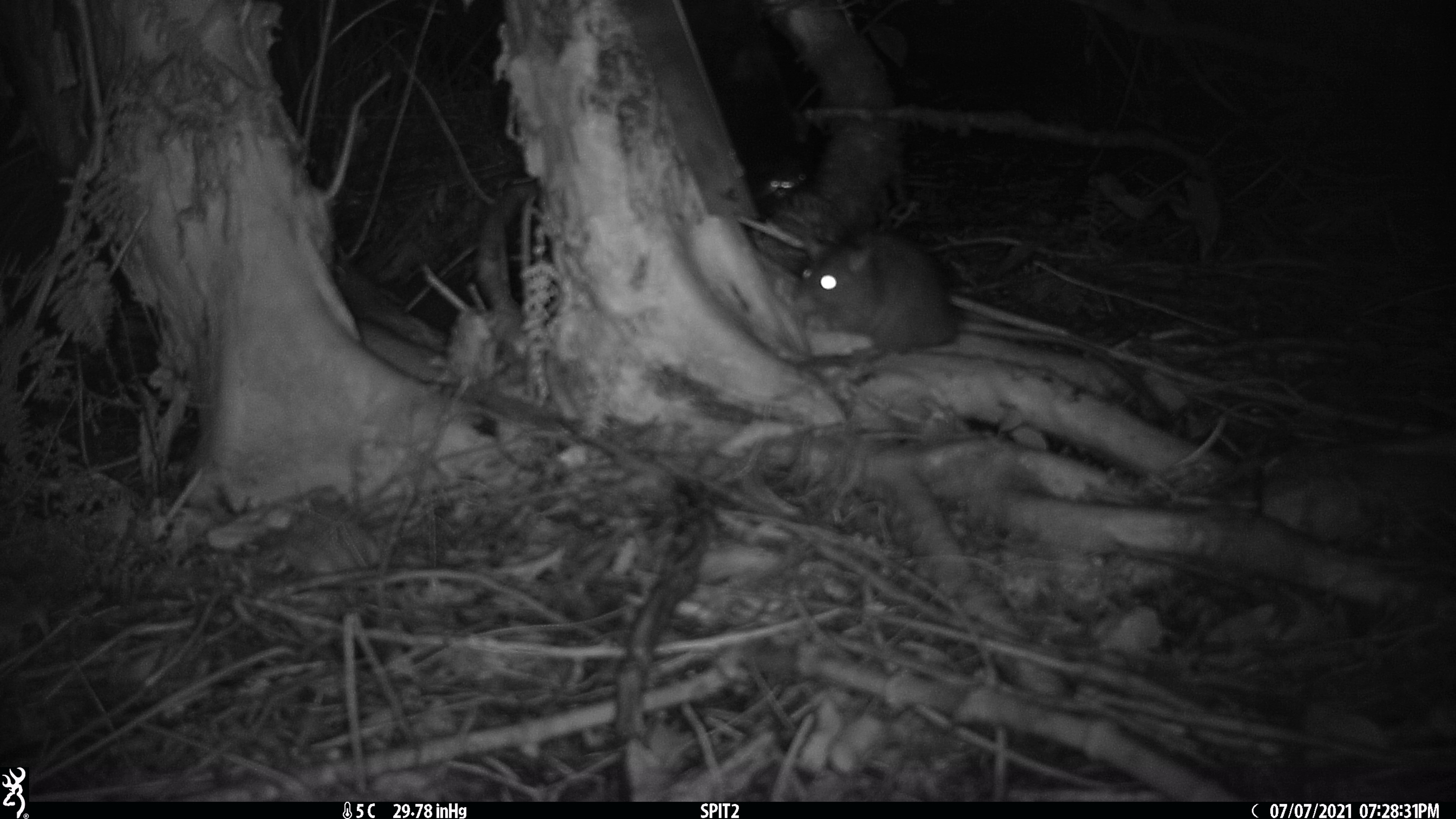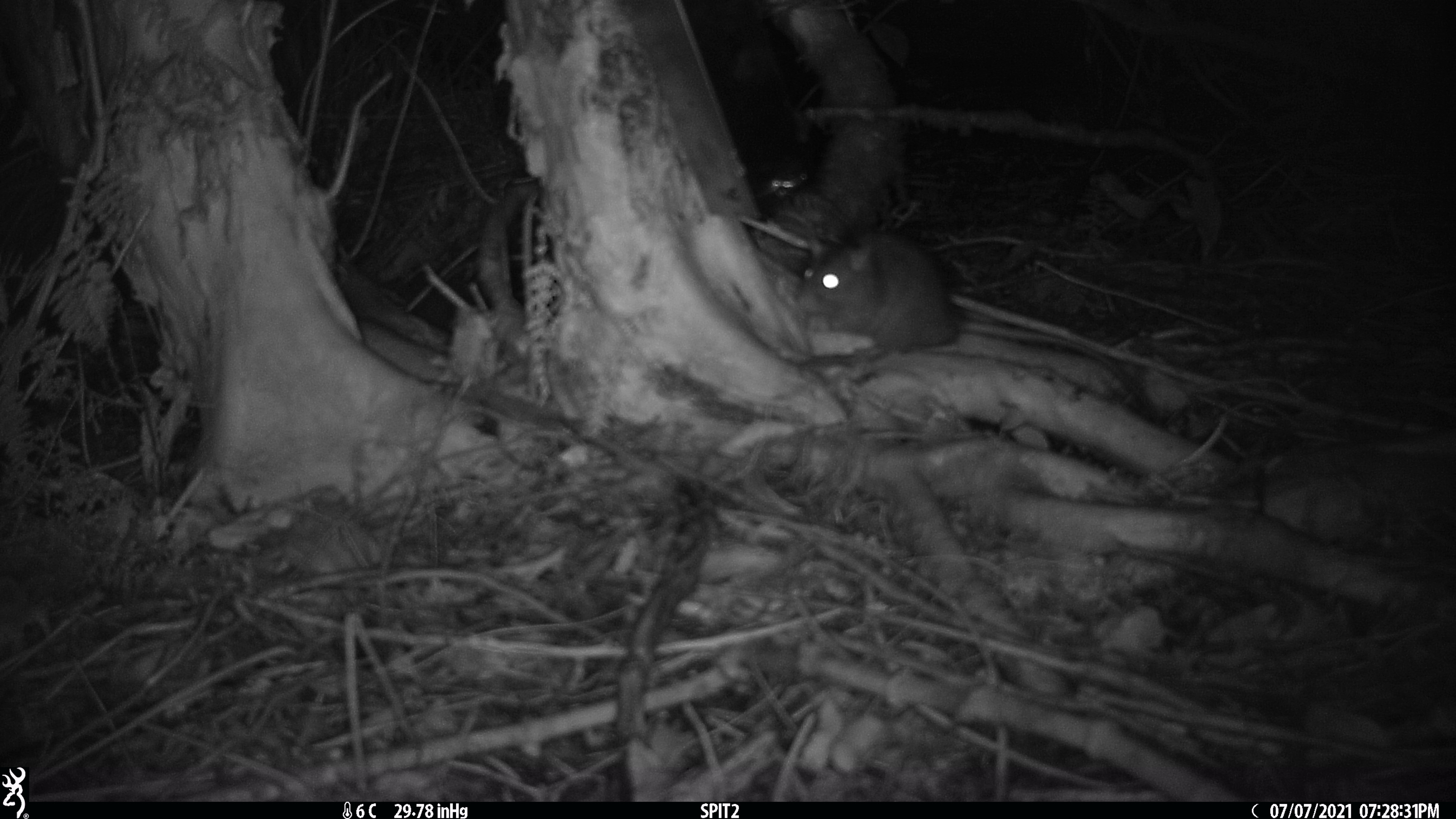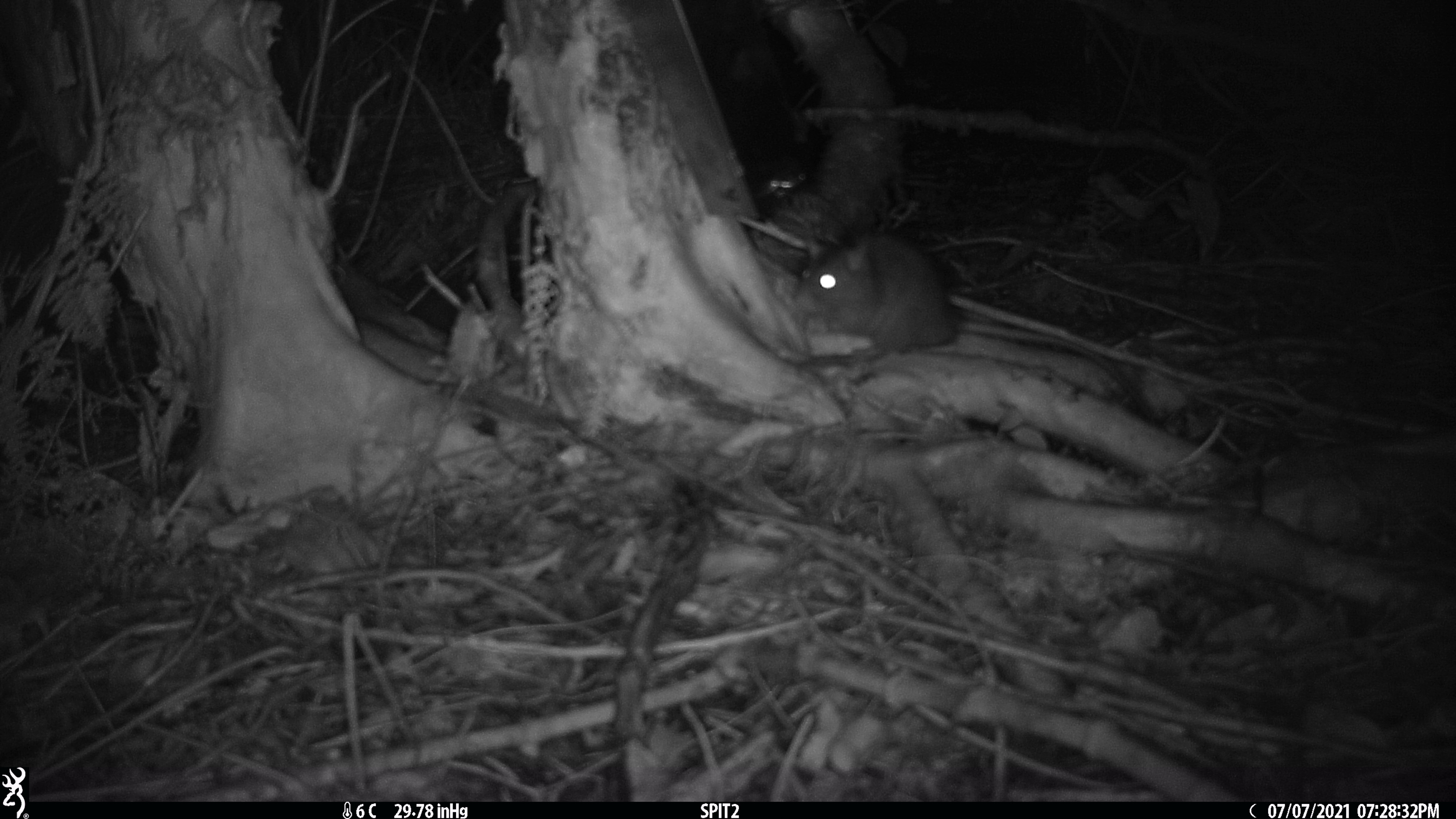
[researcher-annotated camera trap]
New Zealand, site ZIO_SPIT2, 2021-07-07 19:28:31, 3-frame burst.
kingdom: Animalia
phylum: Chordata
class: Mammalia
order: Rodentia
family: Muridae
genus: Rattus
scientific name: Rattus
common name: rat